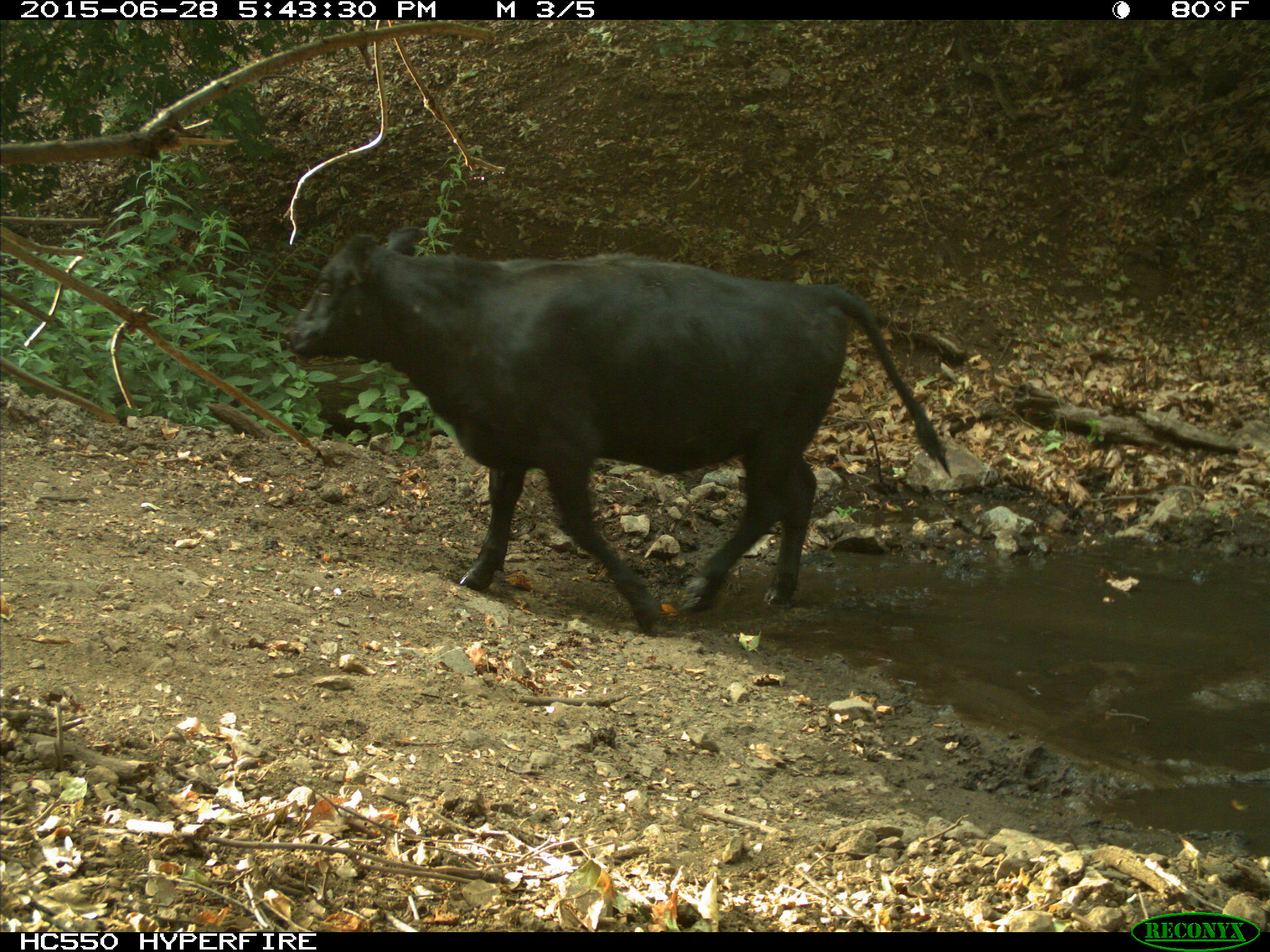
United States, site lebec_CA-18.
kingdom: Animalia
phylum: Chordata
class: Mammalia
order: Artiodactyla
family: Bovidae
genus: Bos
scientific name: Bos taurus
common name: domestic cow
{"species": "Bos taurus (domestic cow)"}